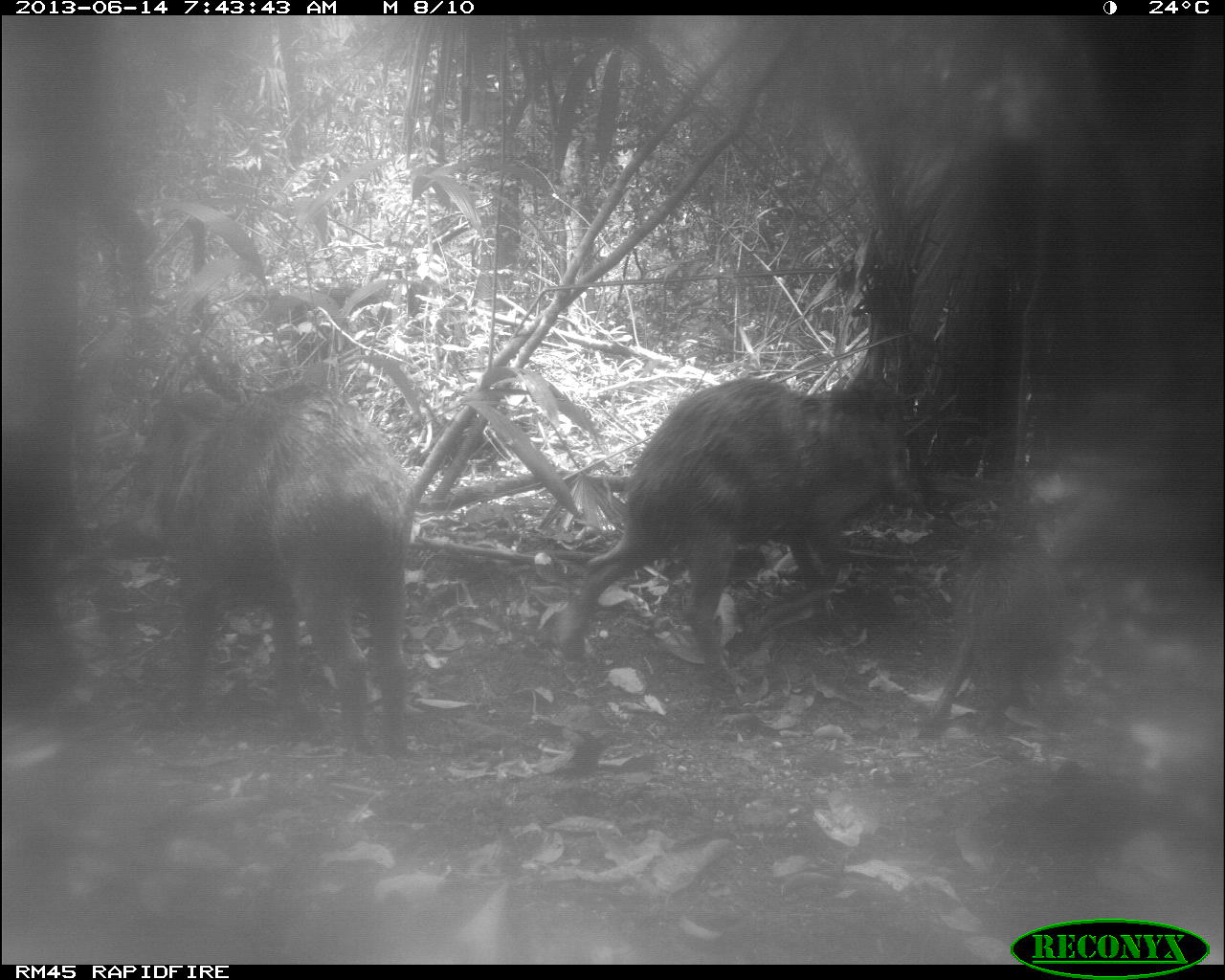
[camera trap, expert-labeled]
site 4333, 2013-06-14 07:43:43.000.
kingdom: Animalia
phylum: Chordata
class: Mammalia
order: Artiodactyla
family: Tayassuidae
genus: Tayassu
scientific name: Tayassu pecari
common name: white-lipped peccary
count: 6